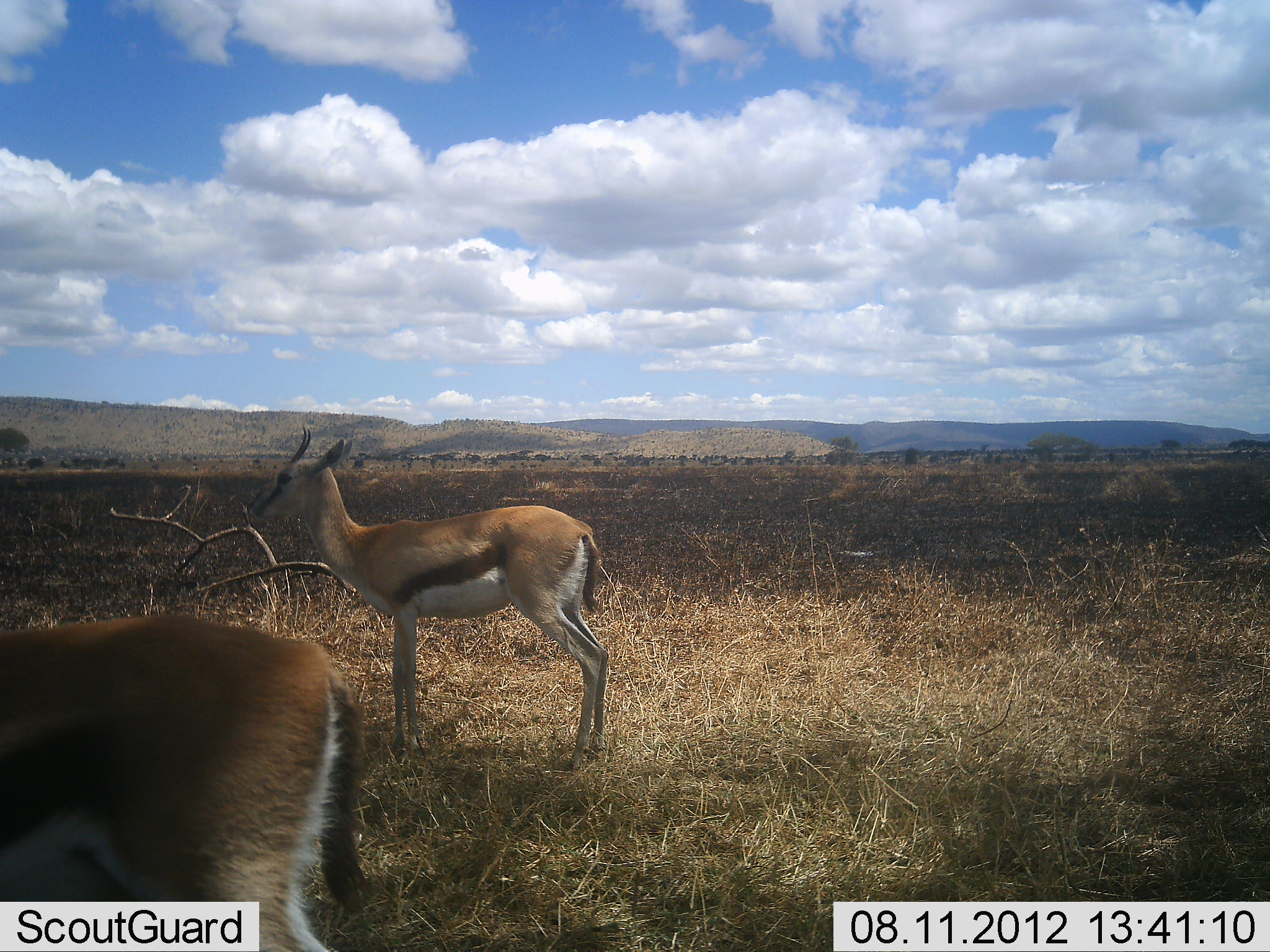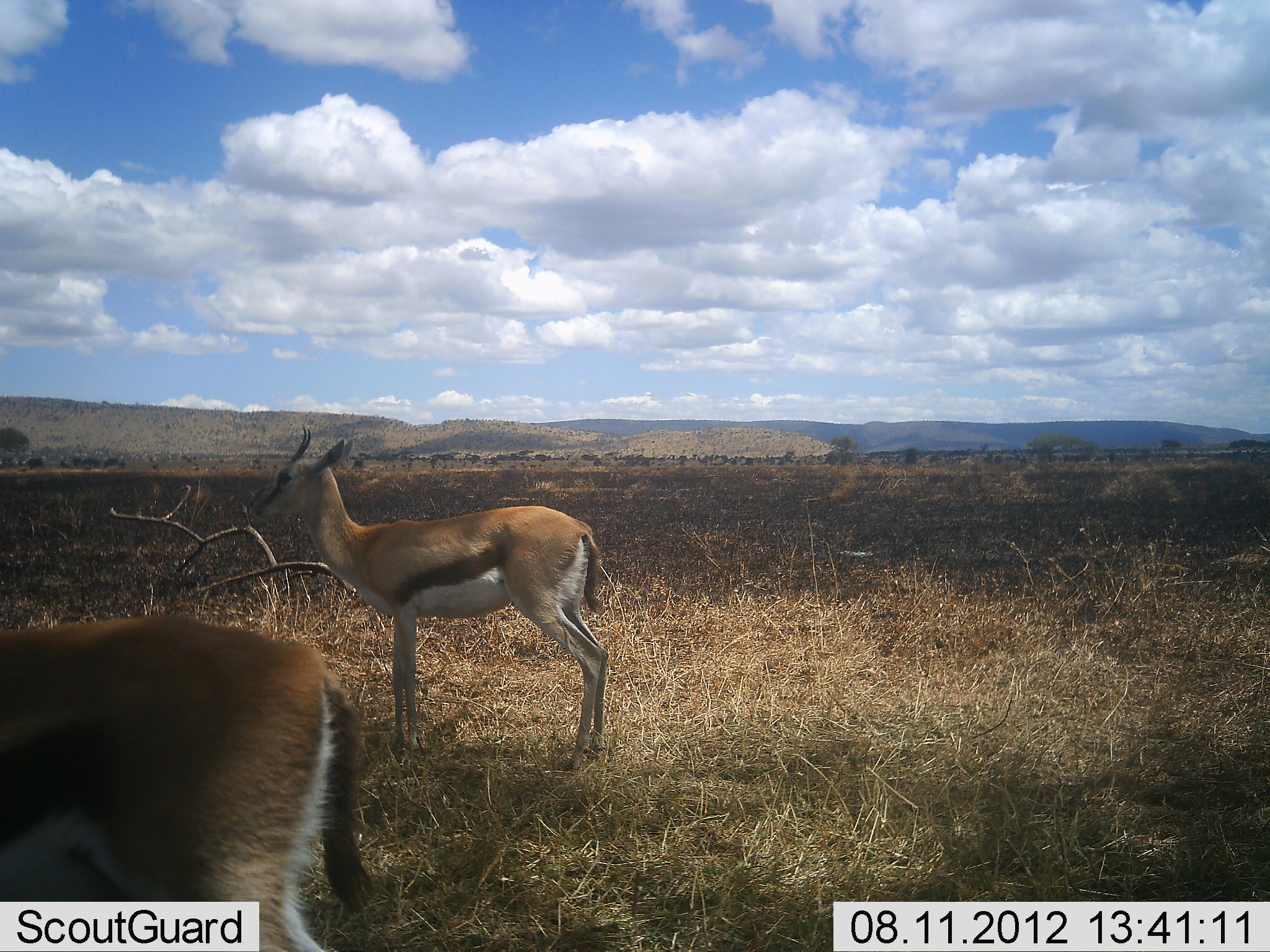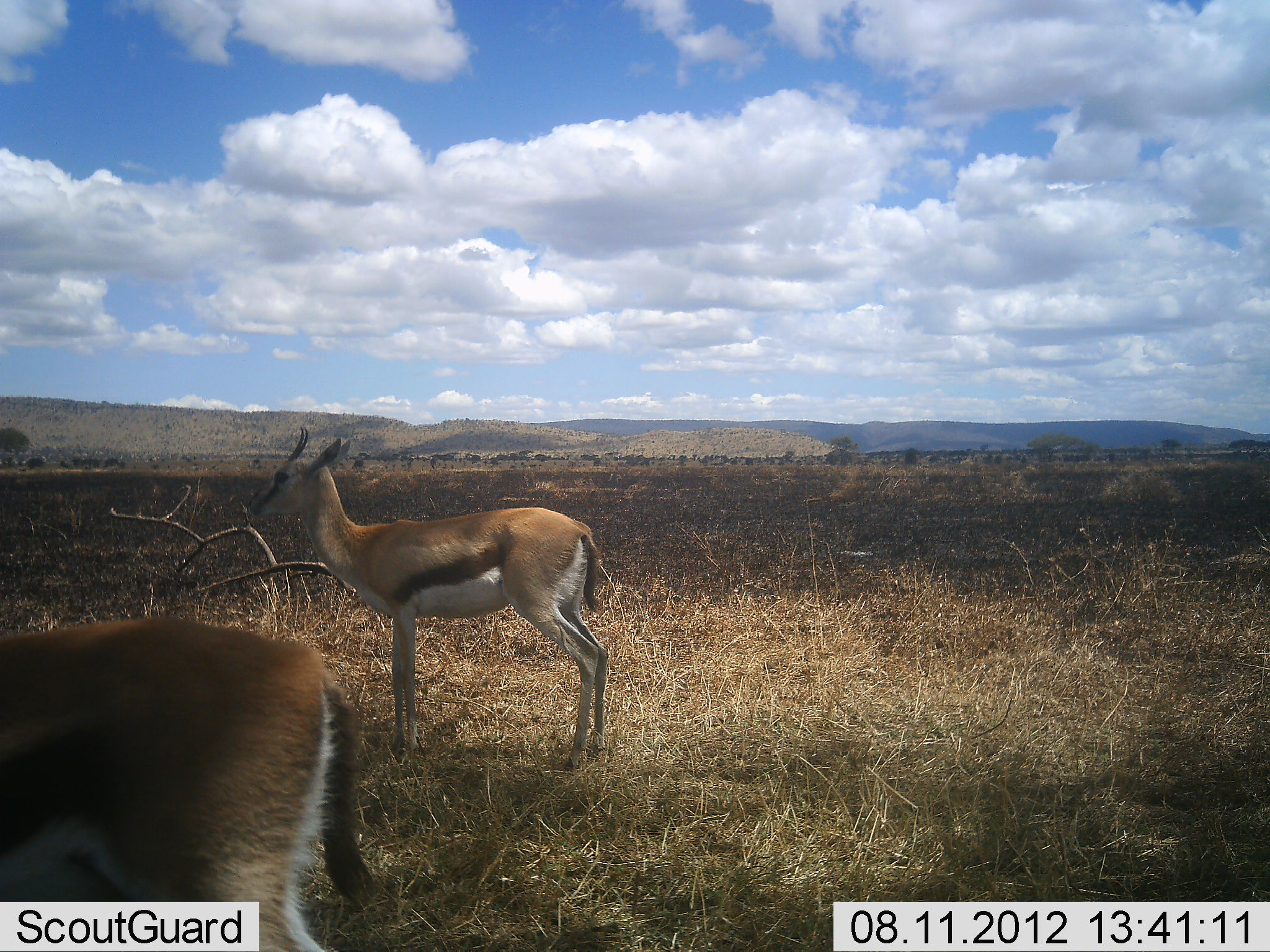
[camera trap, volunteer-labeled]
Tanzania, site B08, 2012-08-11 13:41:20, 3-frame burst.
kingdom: Animalia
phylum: Chordata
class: Mammalia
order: Artiodactyla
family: Bovidae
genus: Eudorcas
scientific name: Eudorcas thomsonii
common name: thomson's gazelle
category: gazellethomsons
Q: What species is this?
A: Gazellethomsons (thomson's gazelle) (Eudorcas thomsonii).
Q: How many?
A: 2.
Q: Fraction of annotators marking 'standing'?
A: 100%.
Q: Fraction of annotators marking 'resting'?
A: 0%.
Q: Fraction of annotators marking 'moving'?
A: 0%.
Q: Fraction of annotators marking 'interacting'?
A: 0%.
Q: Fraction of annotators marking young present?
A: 0%.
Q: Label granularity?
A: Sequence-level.